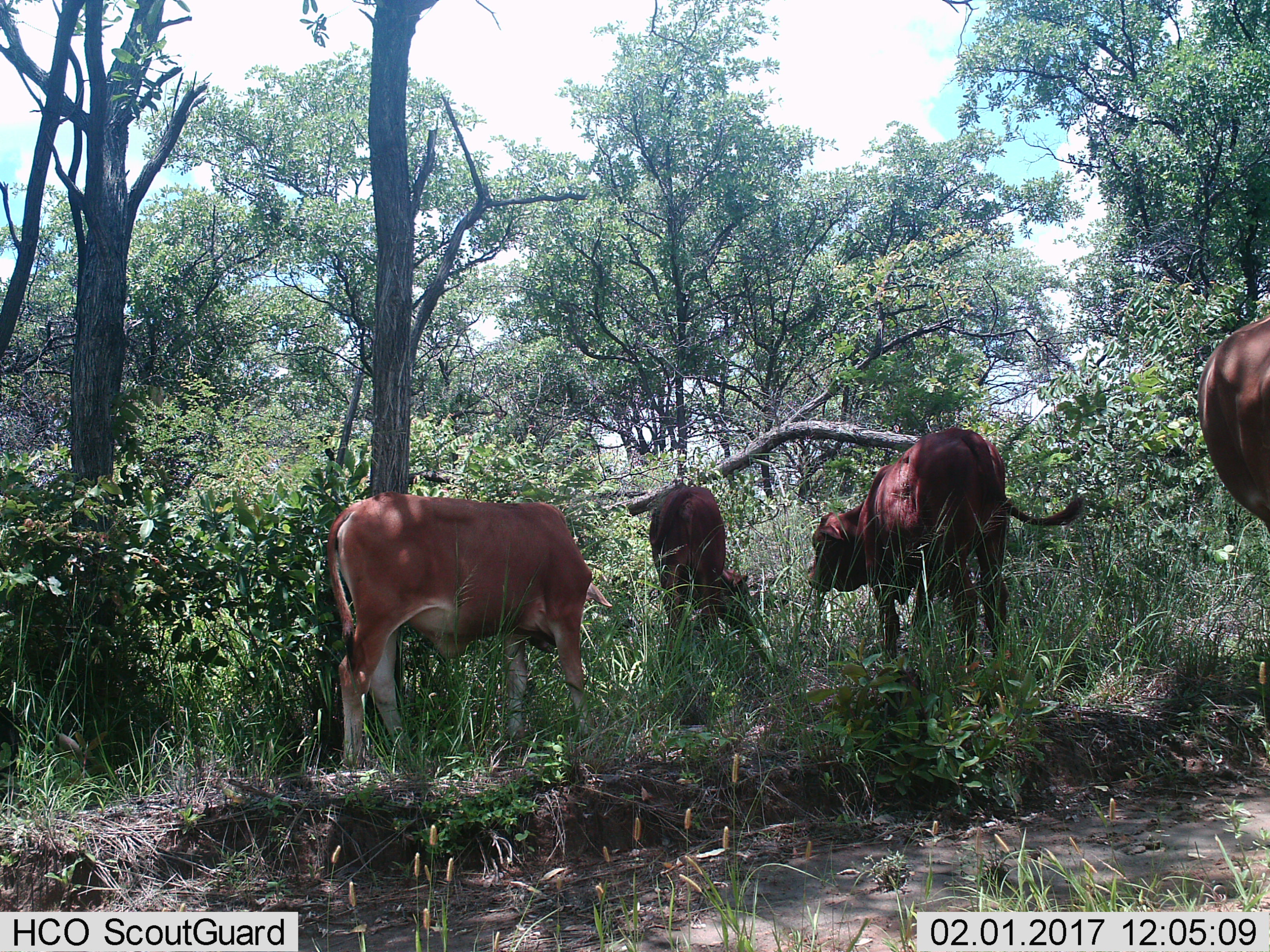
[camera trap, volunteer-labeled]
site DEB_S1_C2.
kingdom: Animalia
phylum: Chordata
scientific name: Vertebrata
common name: domestic animal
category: domesticanimal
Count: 4.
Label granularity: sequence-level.